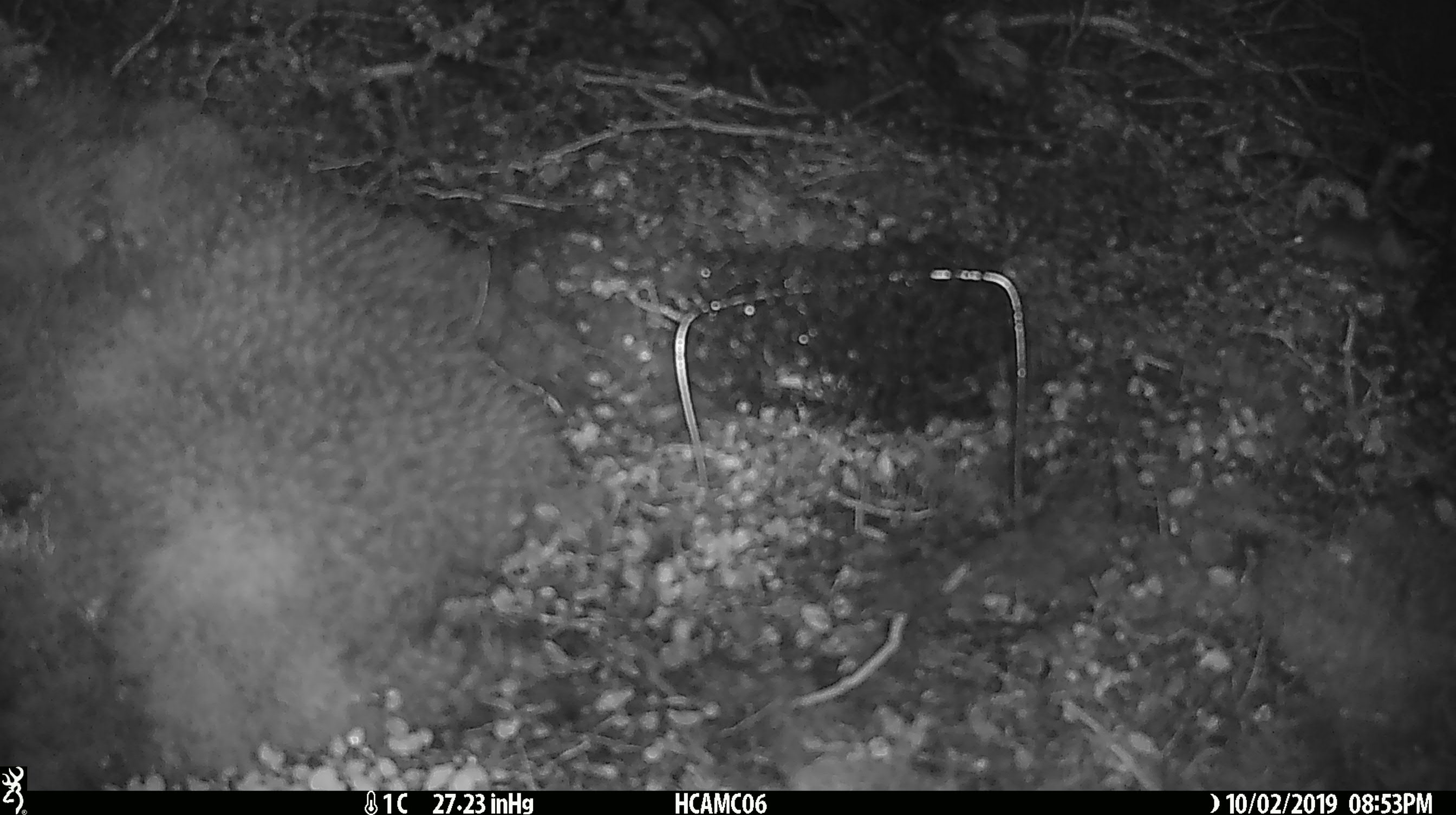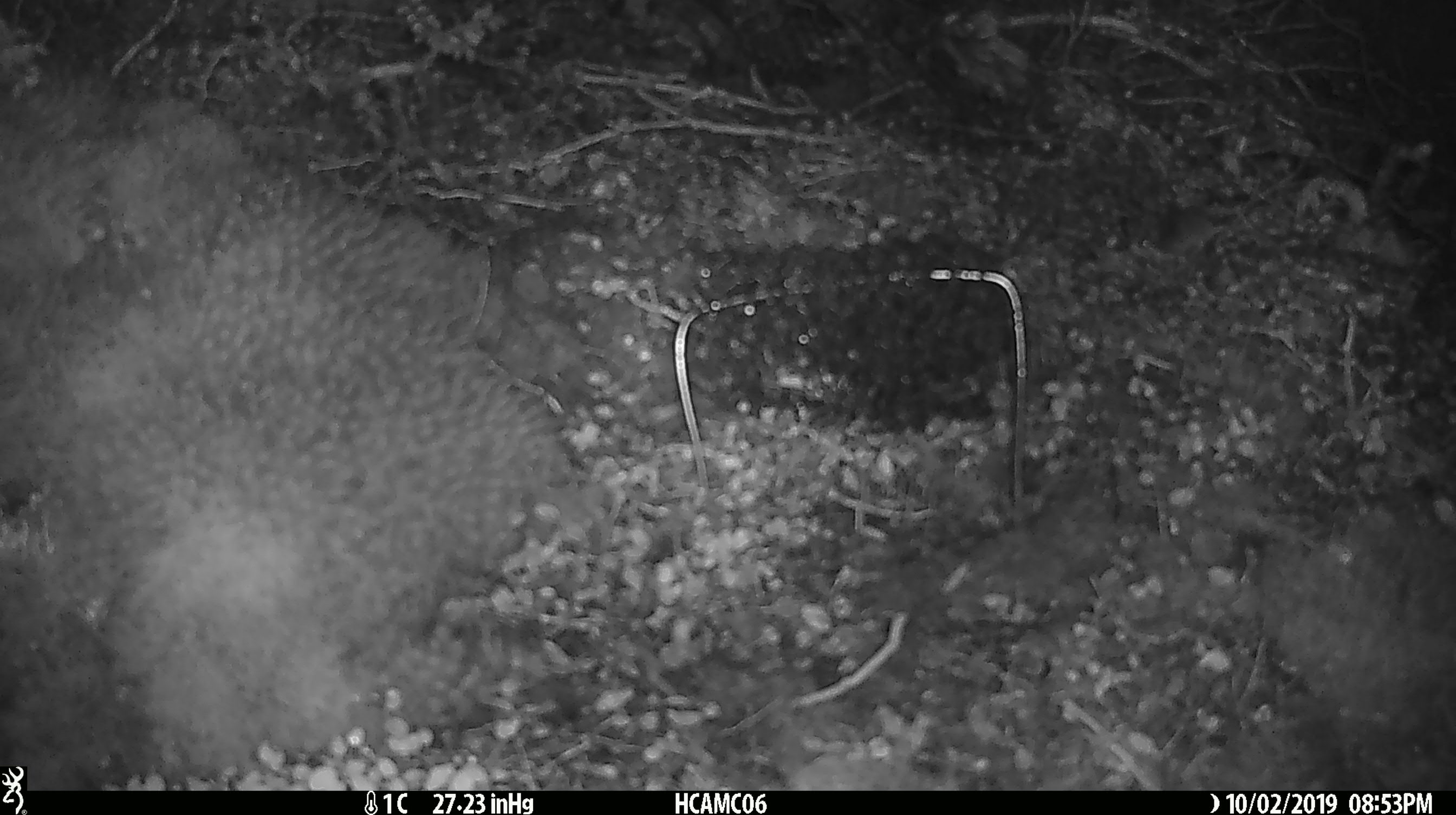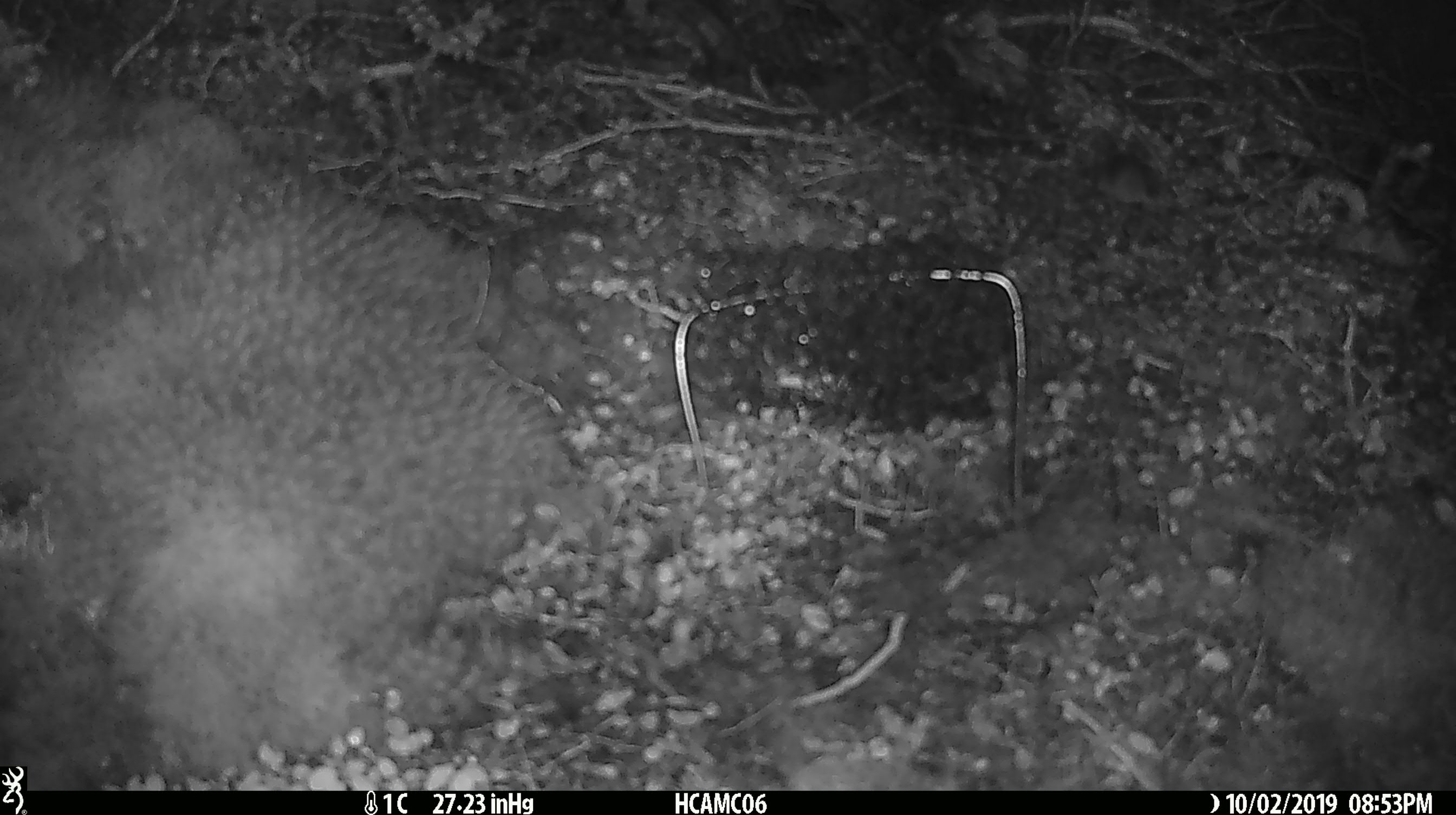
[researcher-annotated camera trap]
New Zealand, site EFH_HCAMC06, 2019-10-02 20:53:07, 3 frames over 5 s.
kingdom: Animalia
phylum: Chordata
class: Mammalia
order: Rodentia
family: Muridae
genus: Mus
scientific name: Mus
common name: mouse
Mouse (Mus).